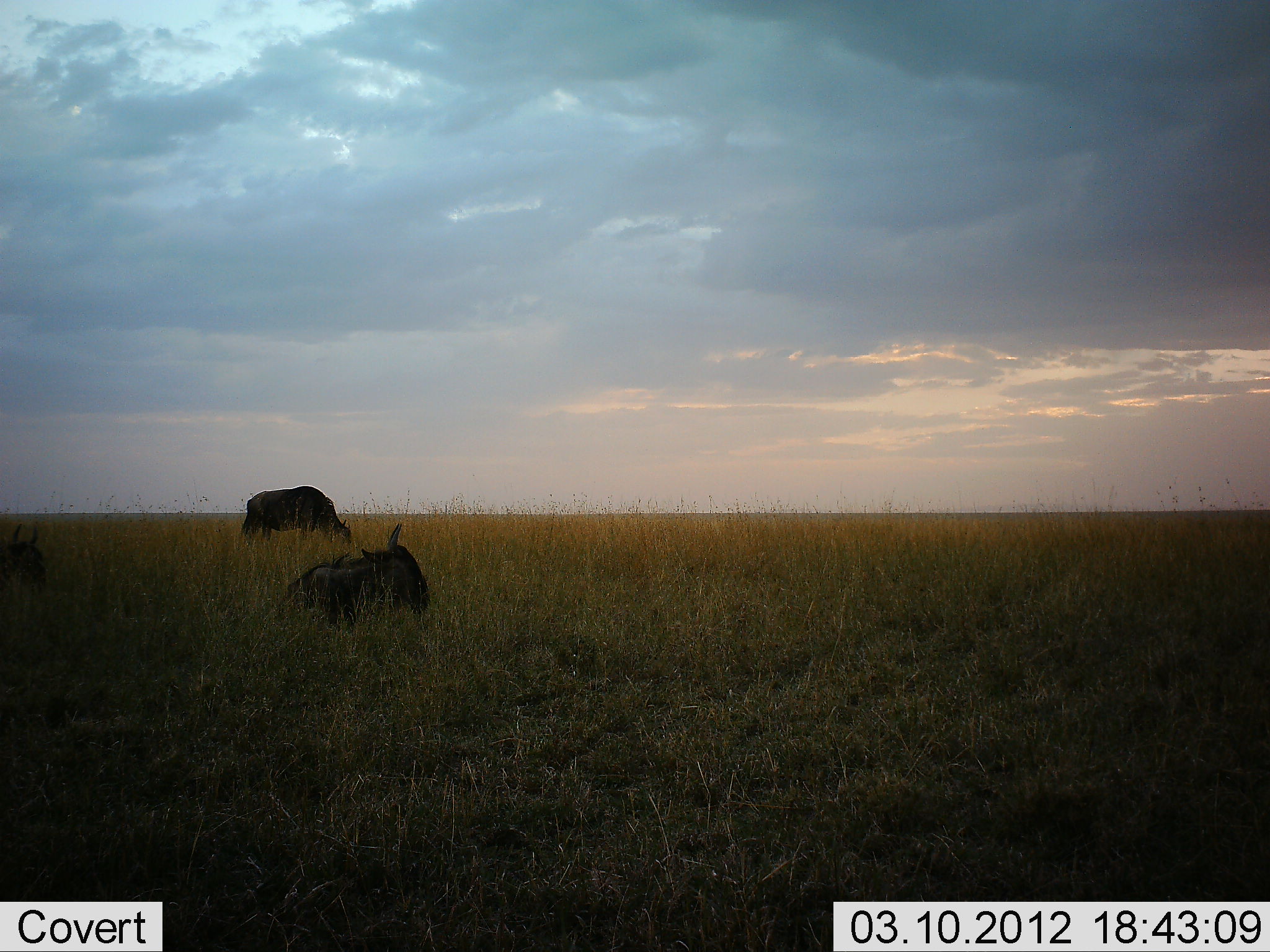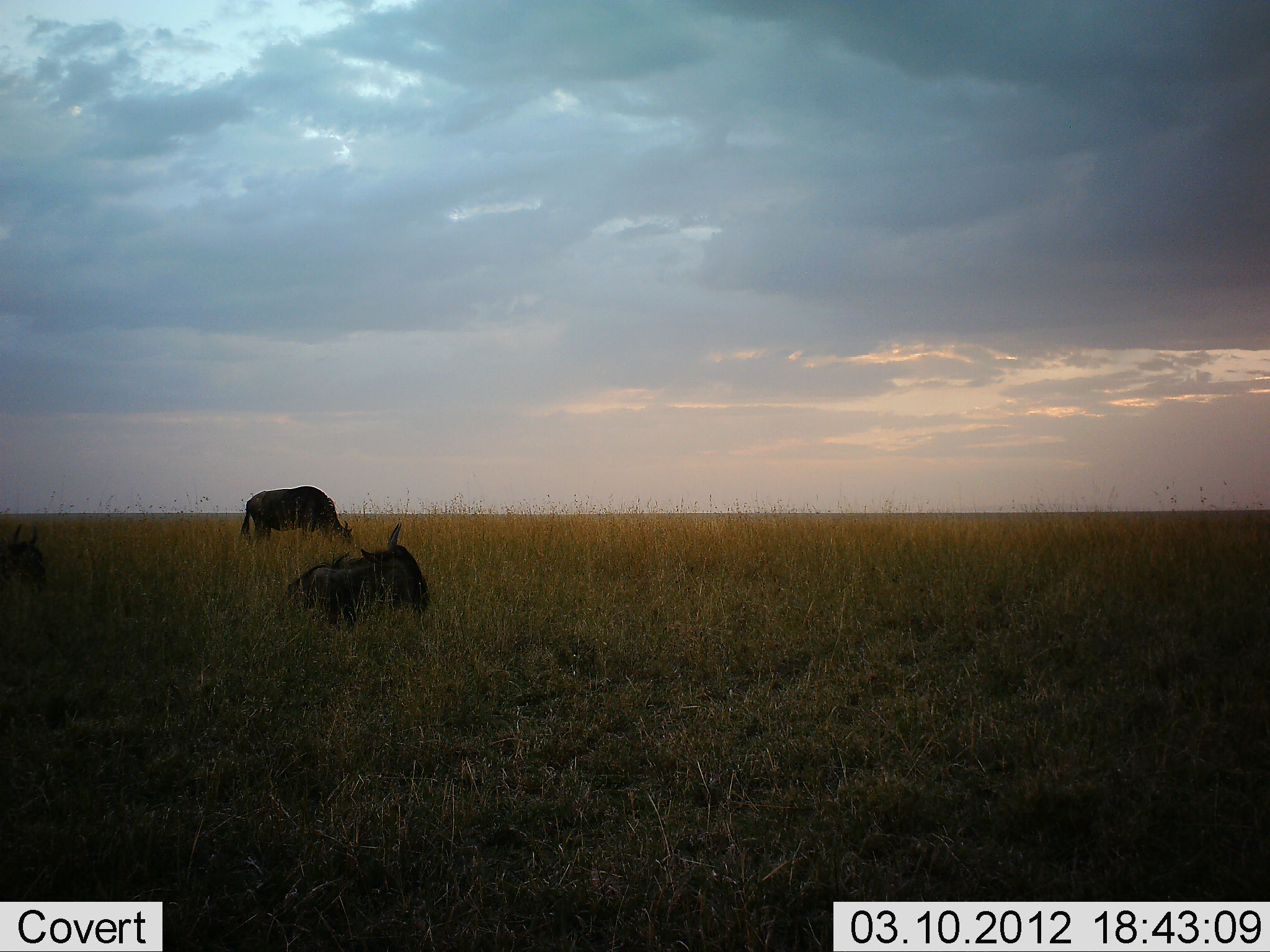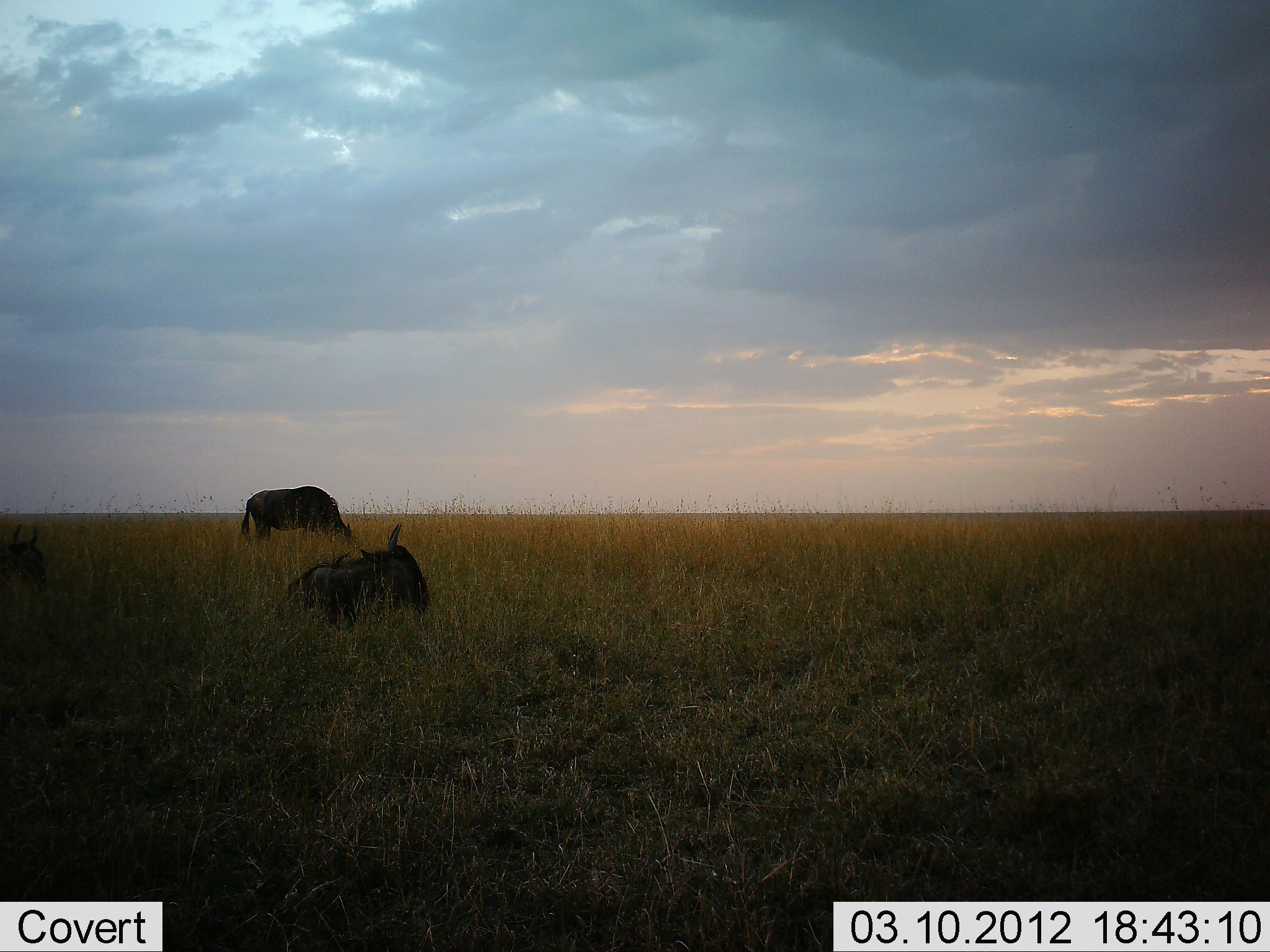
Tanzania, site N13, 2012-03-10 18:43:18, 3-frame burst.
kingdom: Animalia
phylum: Chordata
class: Mammalia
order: Artiodactyla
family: Bovidae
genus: Connochaetes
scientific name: Connochaetes taurinus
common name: blue wildebeest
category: wildebeest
Wildebeest (blue wildebeest) (Connochaetes taurinus), count 3. Behavior (volunteer vote fractions): standing 38%, resting 92%, moving 0%, interacting 0%. Young present (vote fraction): 0%. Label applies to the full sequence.